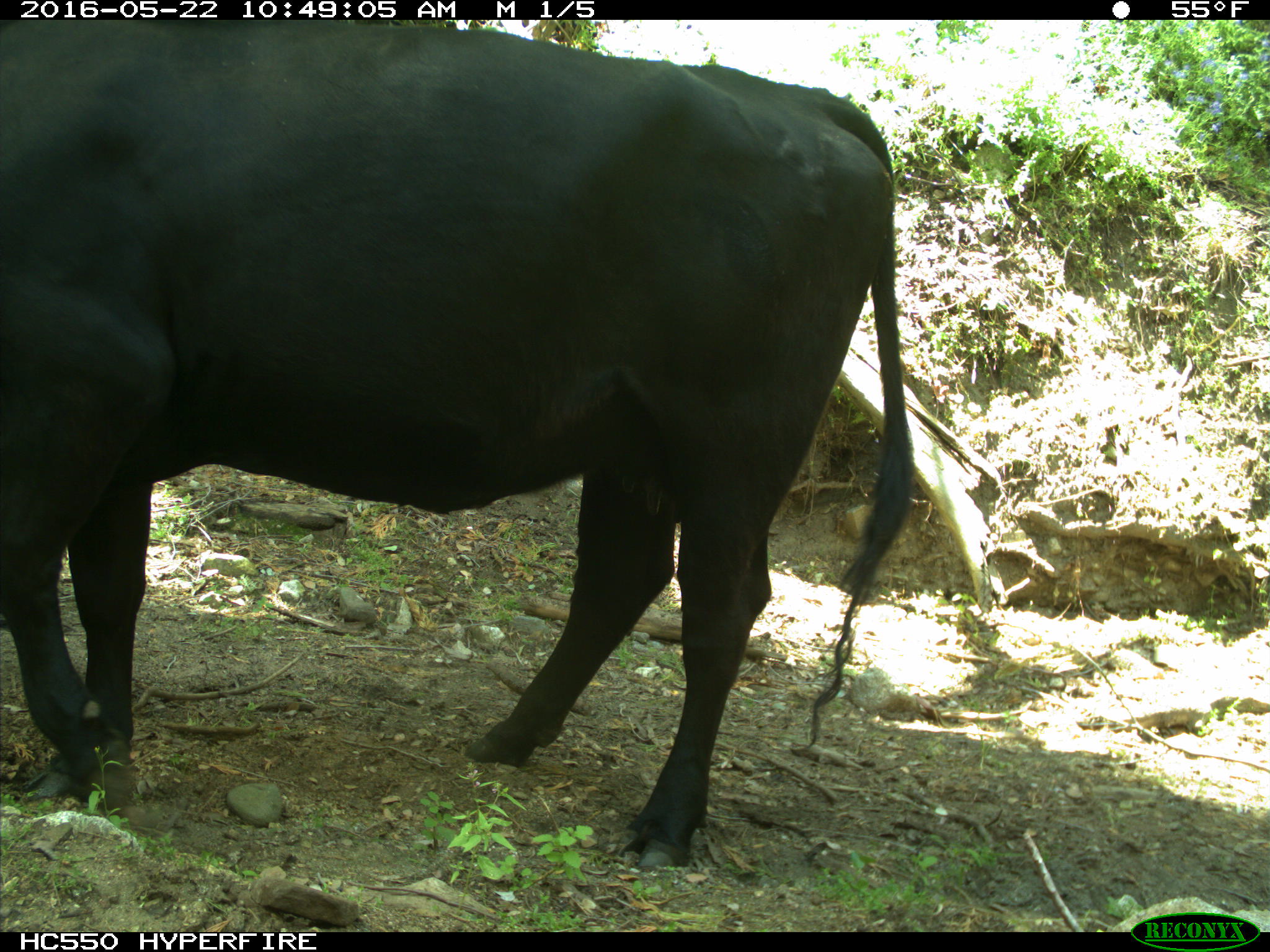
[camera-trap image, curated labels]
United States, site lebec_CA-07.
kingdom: Animalia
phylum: Chordata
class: Mammalia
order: Artiodactyla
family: Bovidae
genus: Bos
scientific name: Bos taurus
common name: domestic cow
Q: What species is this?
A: Bos taurus (domestic cow).